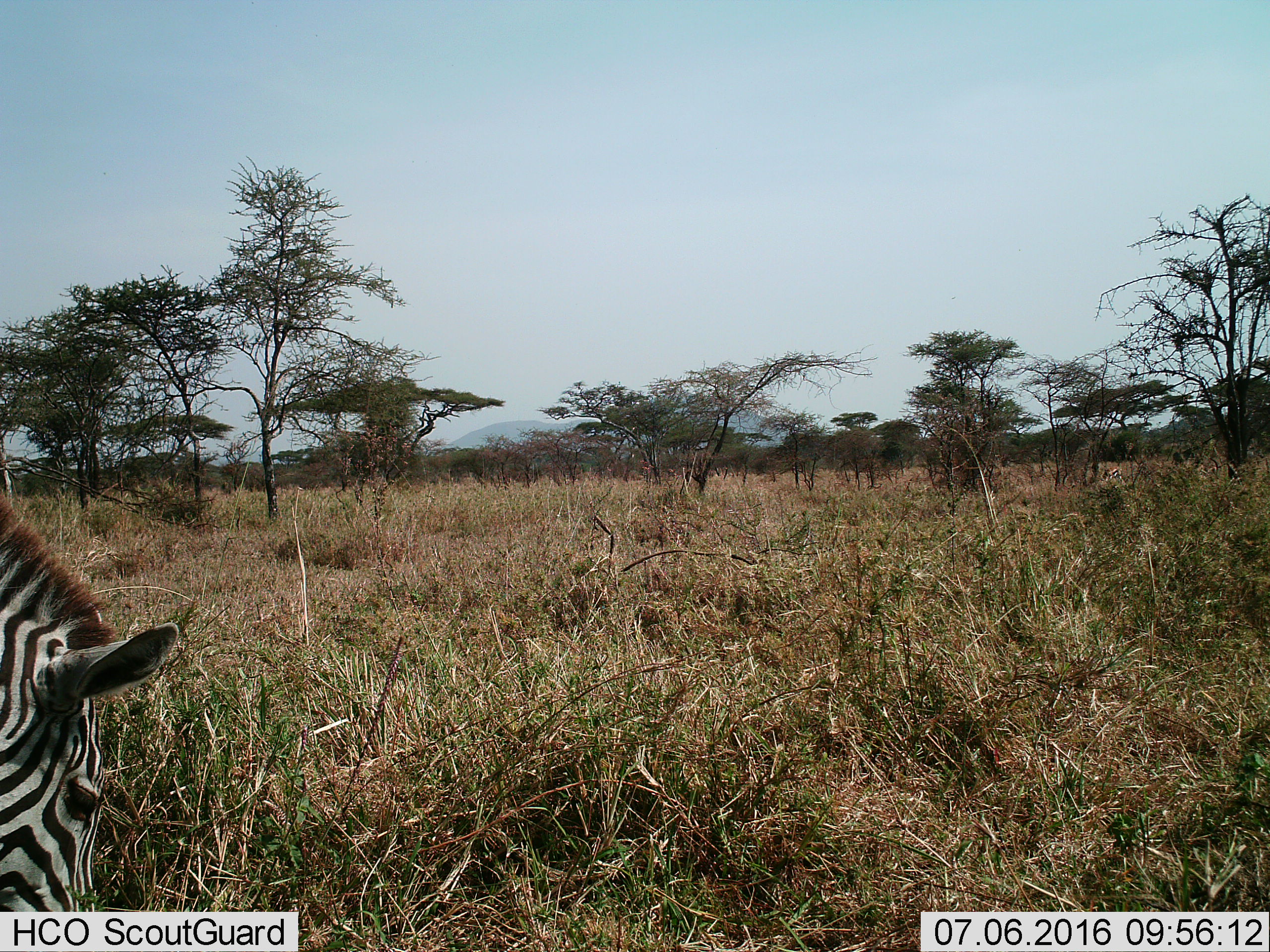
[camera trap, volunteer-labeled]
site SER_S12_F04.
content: unidentified animal